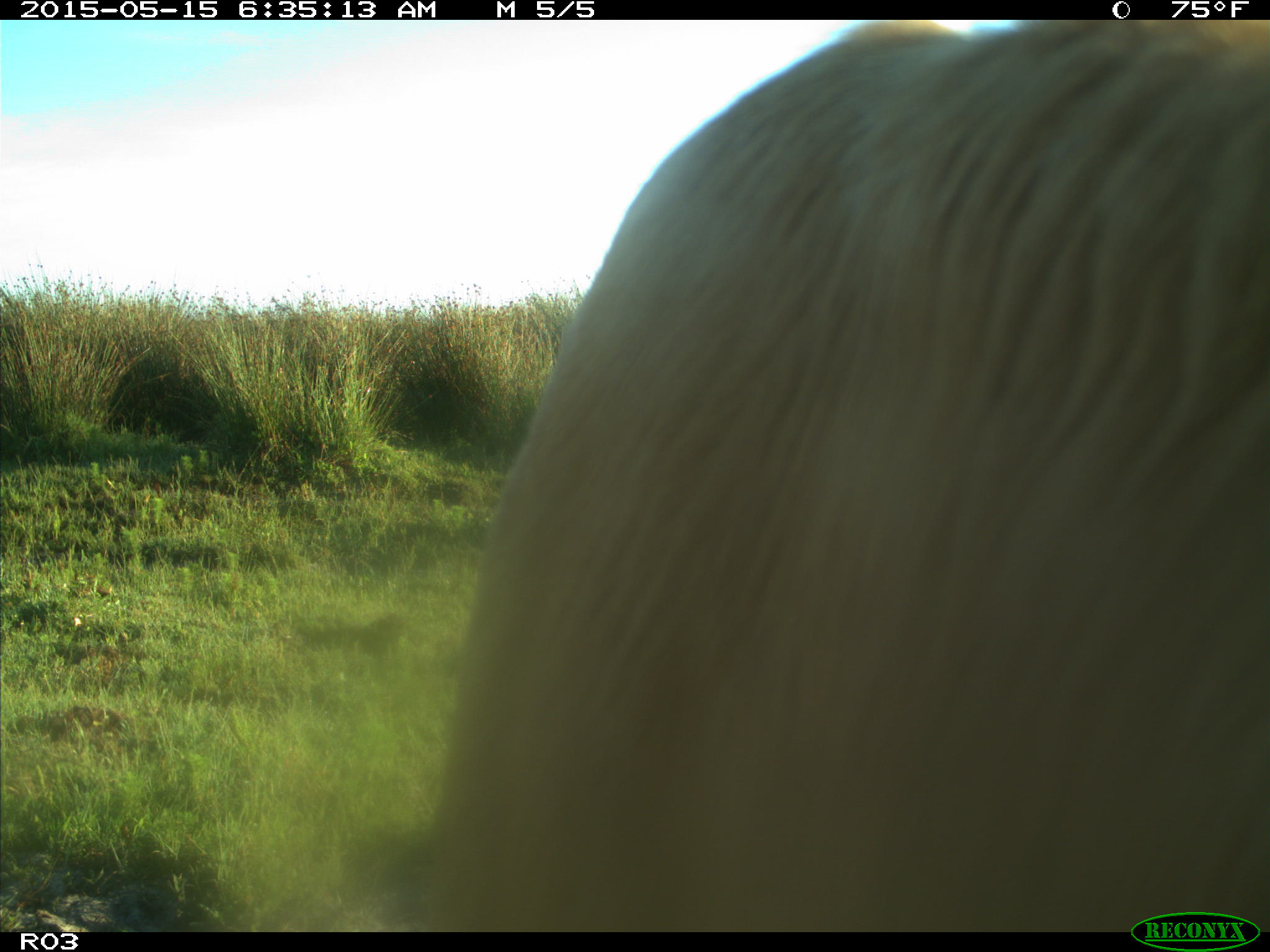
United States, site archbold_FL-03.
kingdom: Animalia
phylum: Chordata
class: Mammalia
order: Artiodactyla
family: Bovidae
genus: Bos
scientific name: Bos taurus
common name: domestic cow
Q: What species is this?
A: Bos taurus (domestic cow).